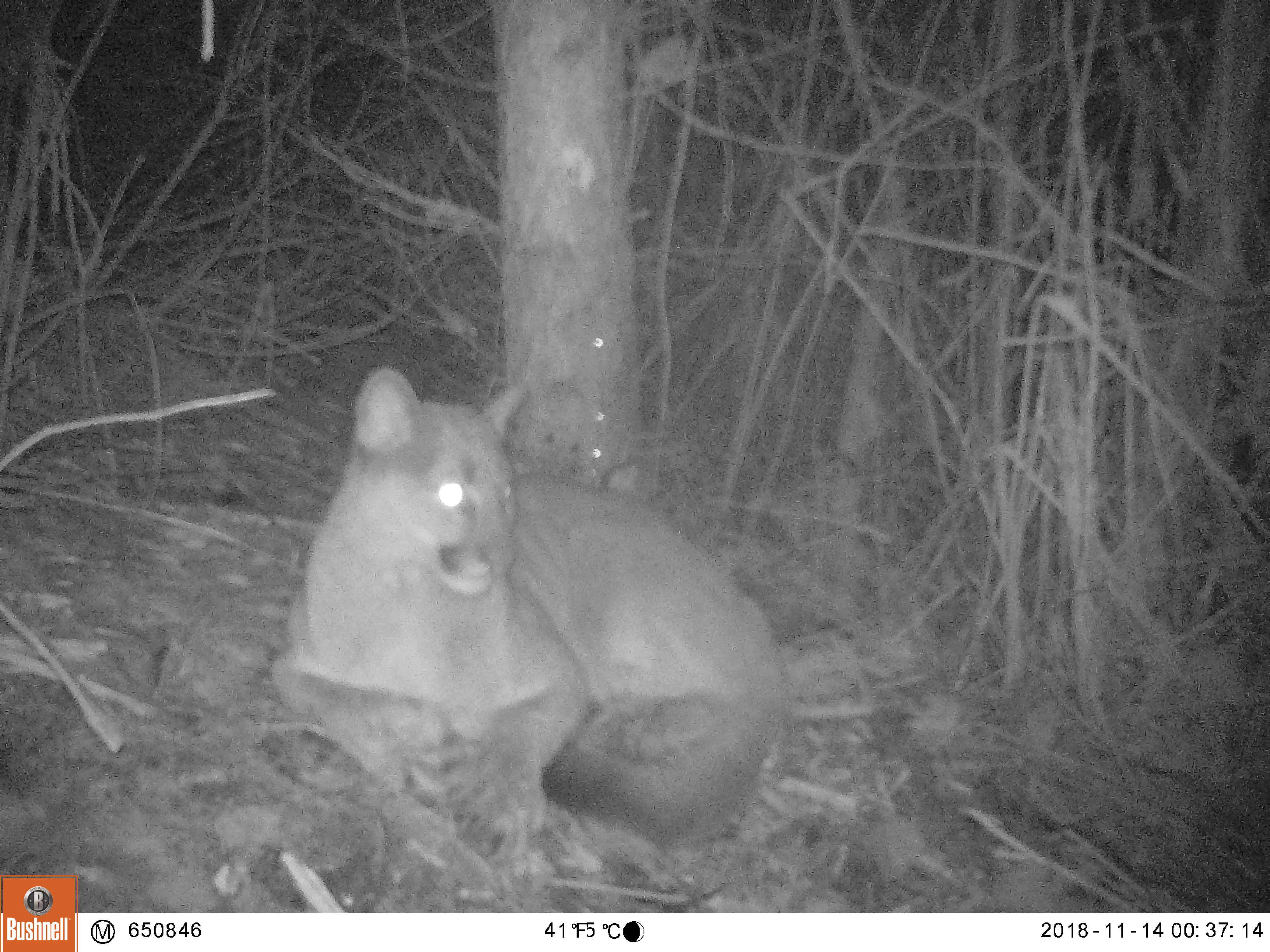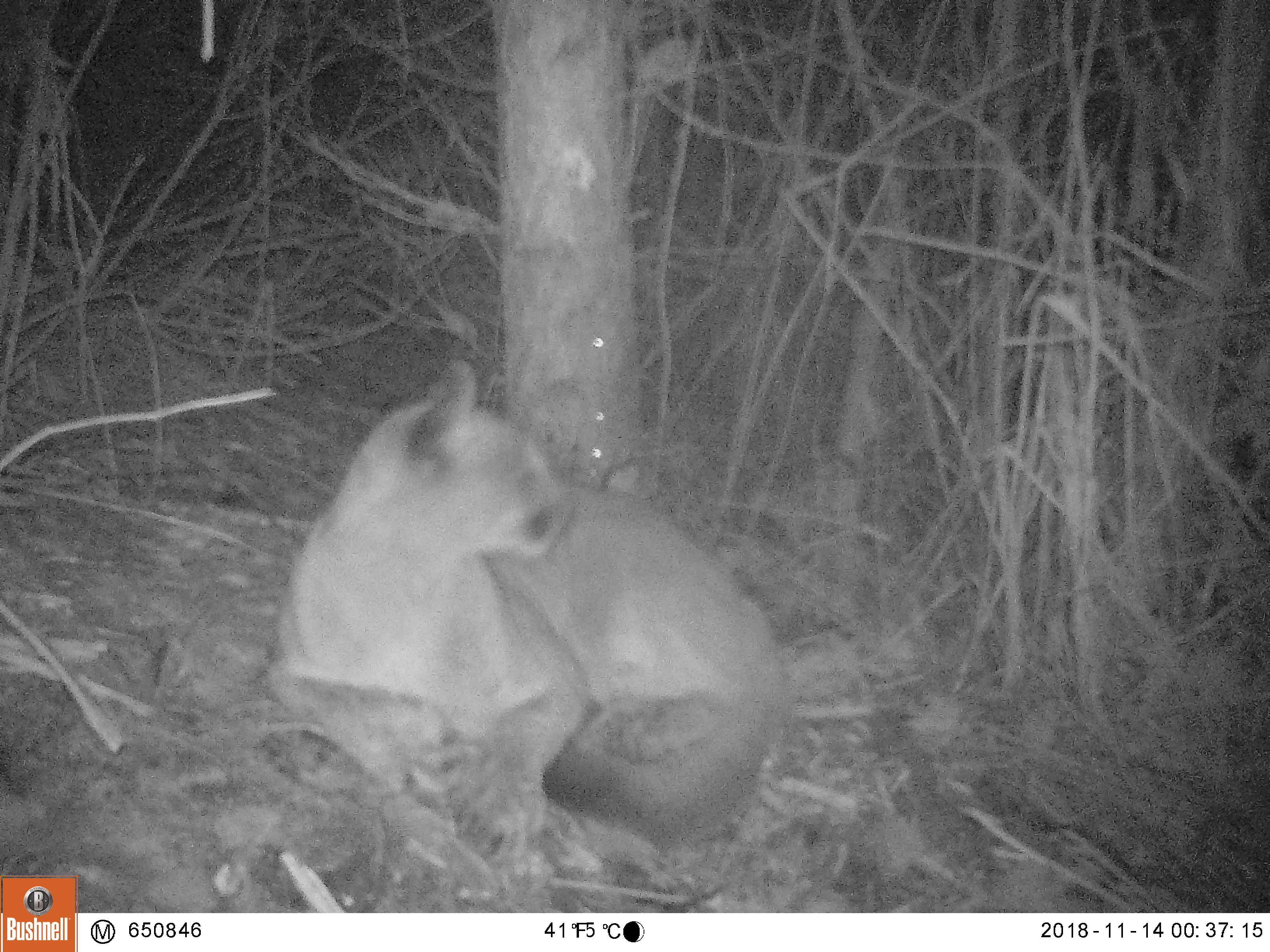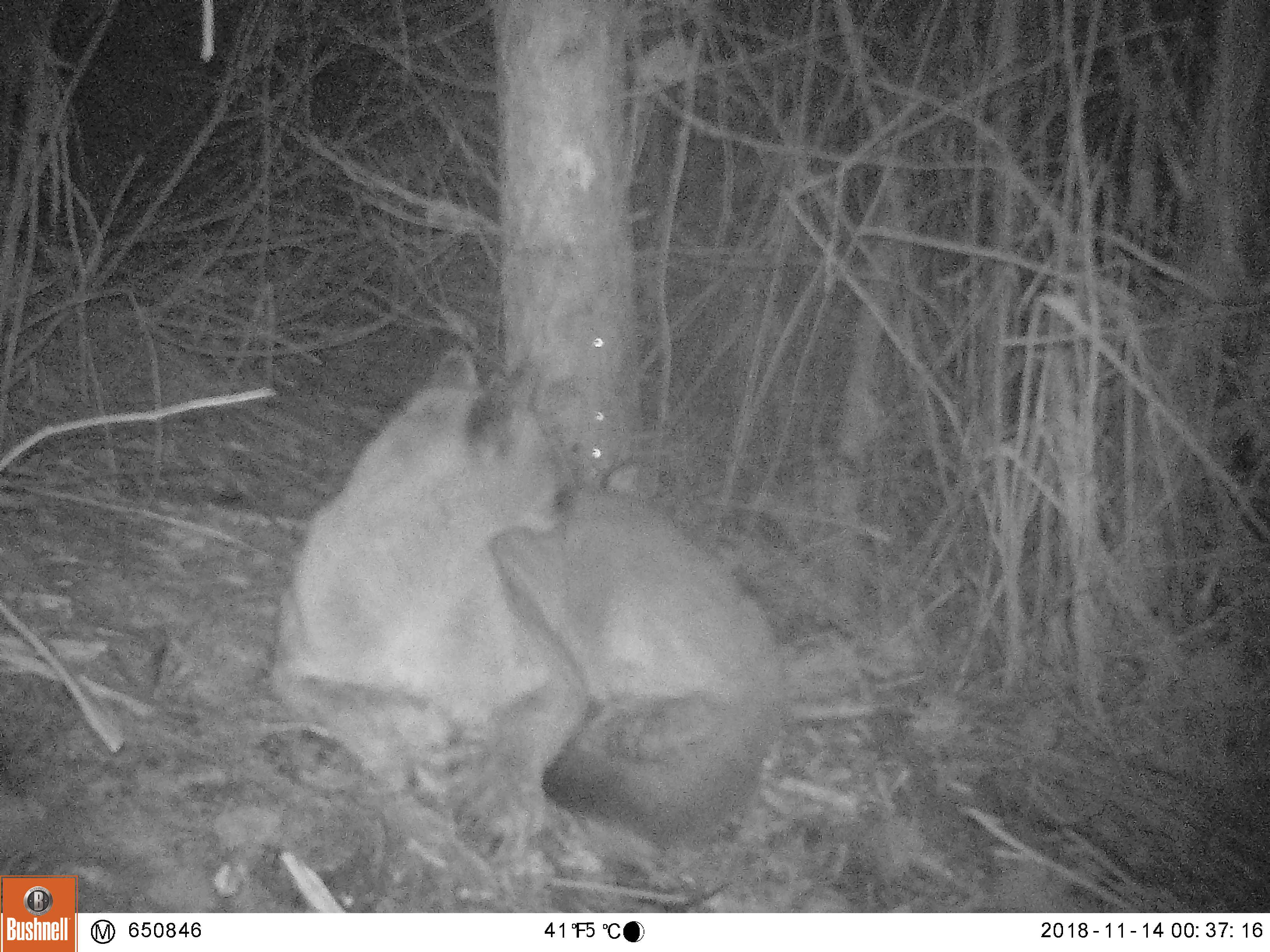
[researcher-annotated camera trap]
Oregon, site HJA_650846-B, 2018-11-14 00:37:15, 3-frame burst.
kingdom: Animalia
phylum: Chordata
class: Mammalia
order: Carnivora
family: Felidae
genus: Puma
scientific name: Puma concolor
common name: cougar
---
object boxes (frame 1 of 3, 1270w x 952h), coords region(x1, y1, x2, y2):
cougar: region(265, 357, 786, 845)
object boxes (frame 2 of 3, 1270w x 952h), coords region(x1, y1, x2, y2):
cougar: region(265, 357, 792, 854)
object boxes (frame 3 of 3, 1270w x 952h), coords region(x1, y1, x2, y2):
cougar: region(263, 333, 792, 854)